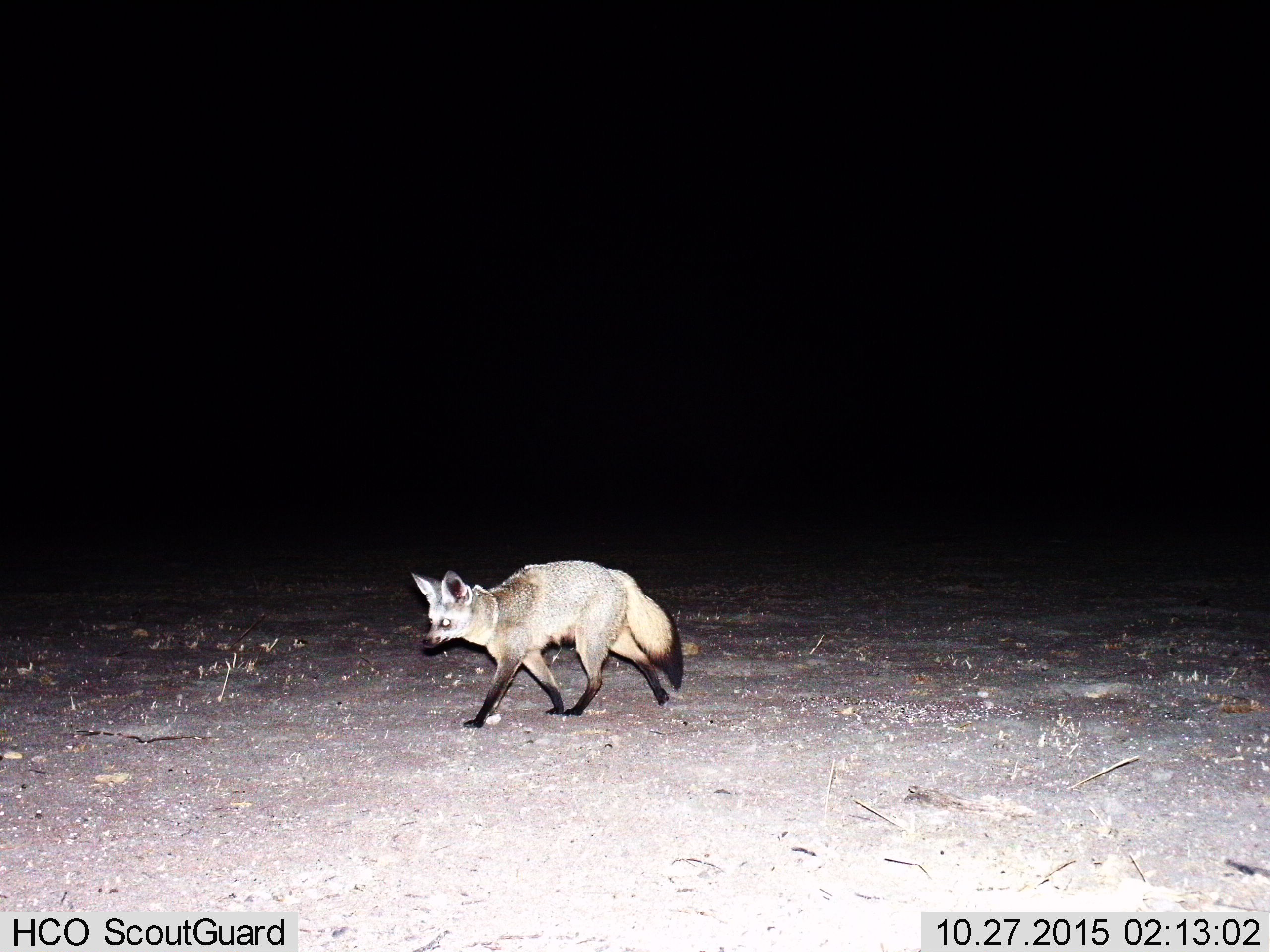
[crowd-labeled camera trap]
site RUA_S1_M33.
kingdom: Animalia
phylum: Chordata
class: Mammalia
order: Carnivora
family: Canidae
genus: Otocyon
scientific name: Otocyon megalotis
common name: bat-eared fox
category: foxbateared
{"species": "foxbateared (bat-eared fox) (Otocyon megalotis)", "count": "1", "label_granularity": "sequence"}